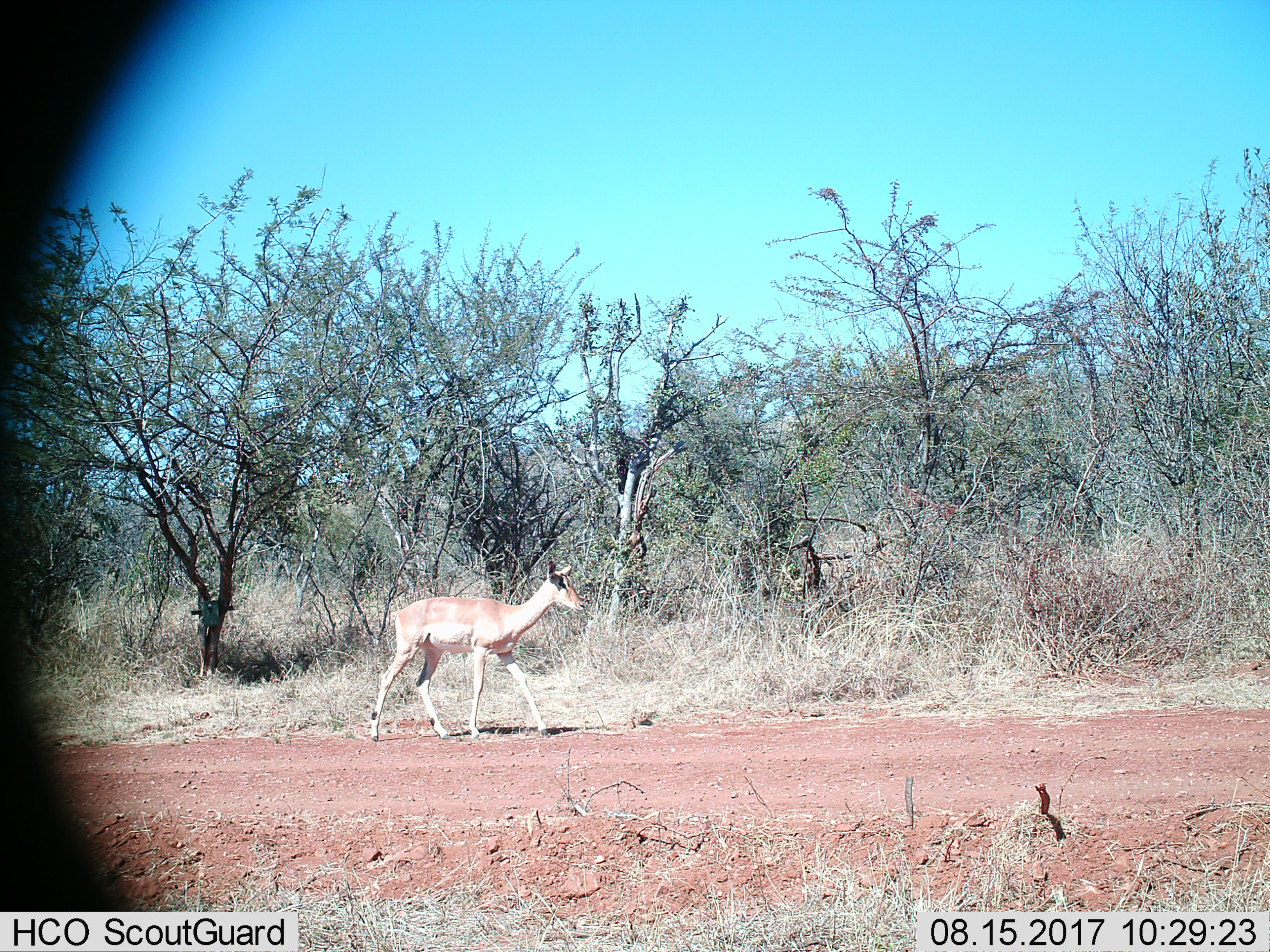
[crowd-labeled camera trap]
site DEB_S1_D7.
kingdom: Animalia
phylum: Chordata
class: Mammalia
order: Artiodactyla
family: Bovidae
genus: Aepyceros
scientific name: Aepyceros melampus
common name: impala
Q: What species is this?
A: Impala (Aepyceros melampus).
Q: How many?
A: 1.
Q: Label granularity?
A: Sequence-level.